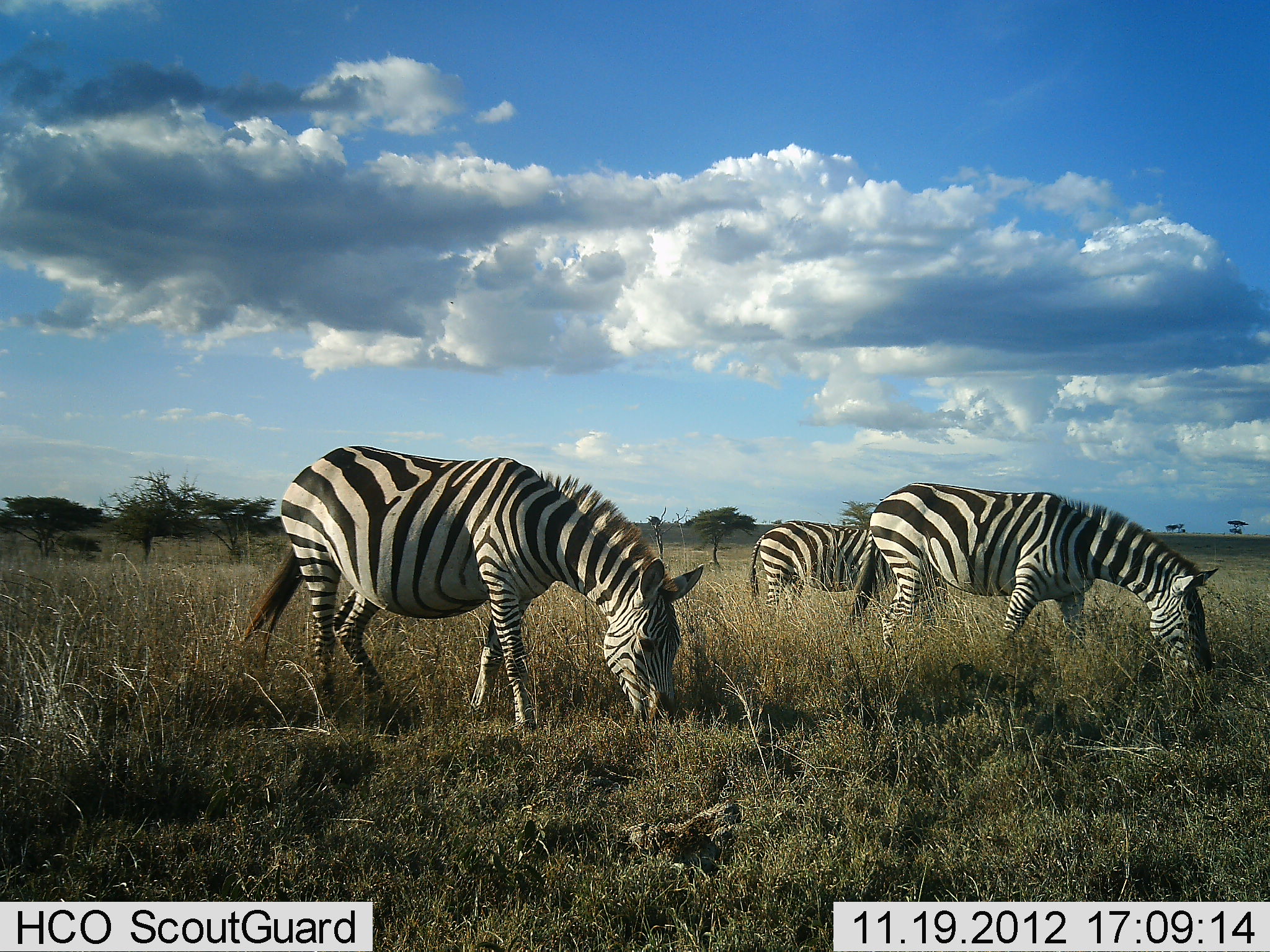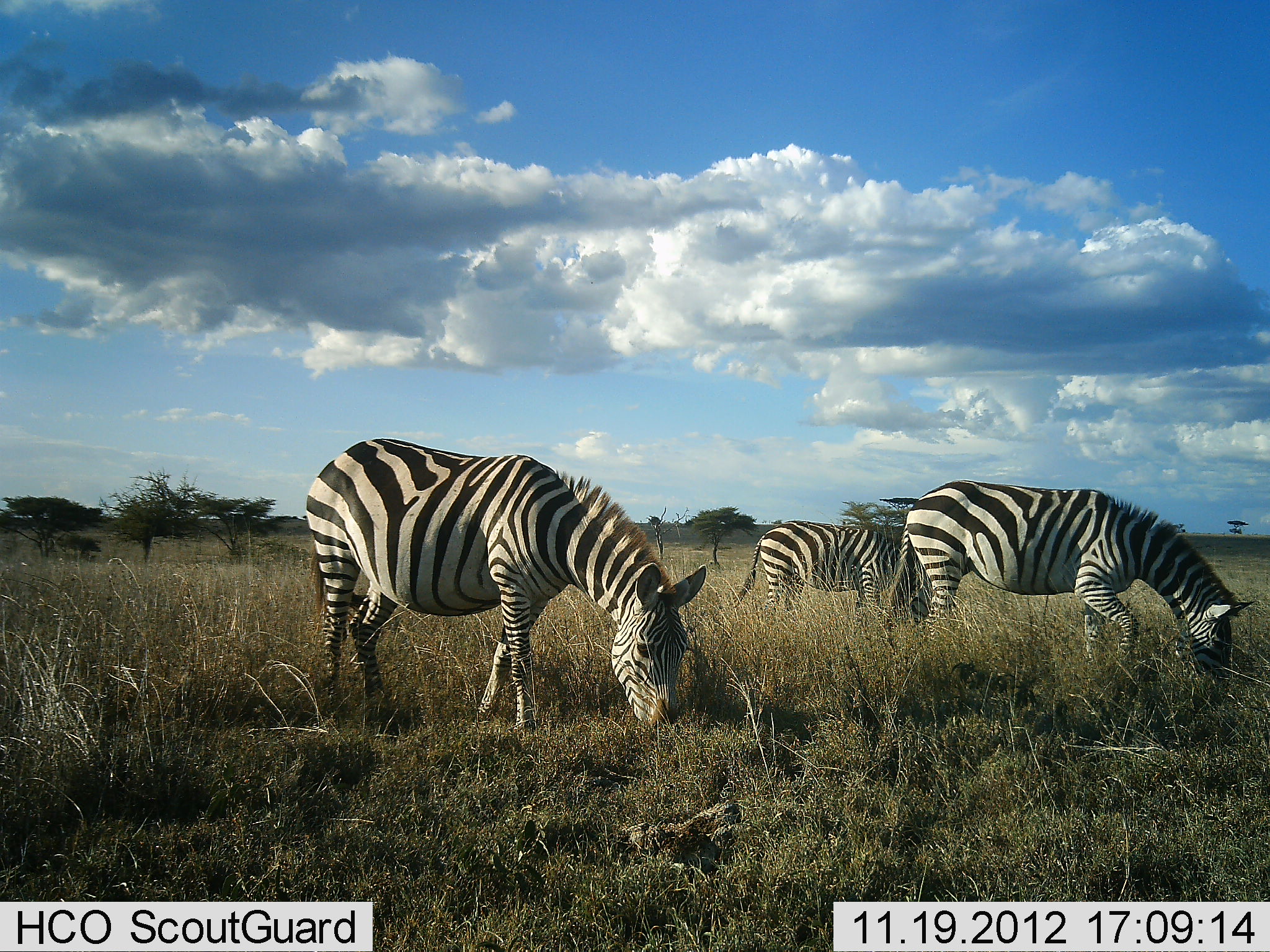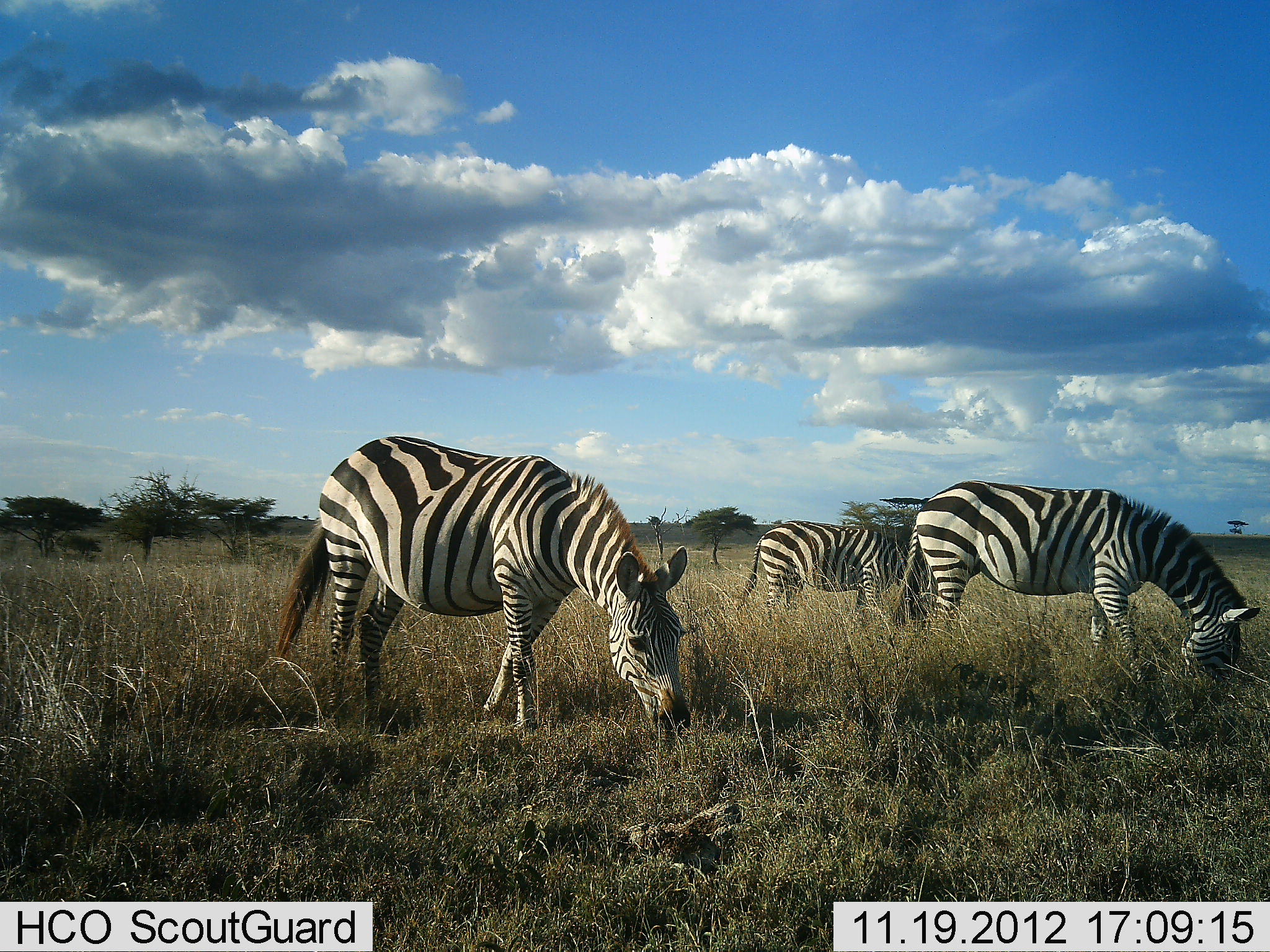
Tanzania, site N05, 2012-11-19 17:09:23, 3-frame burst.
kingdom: Animalia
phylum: Chordata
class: Mammalia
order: Perissodactyla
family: Equidae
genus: Equus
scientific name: Equus quagga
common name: plains zebra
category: zebra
Zebra (plains zebra) (Equus quagga), count 3. Behavior (volunteer vote fractions): standing 10%, resting 0%, moving 10%, interacting 10%. Young present (vote fraction): 0%. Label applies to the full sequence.